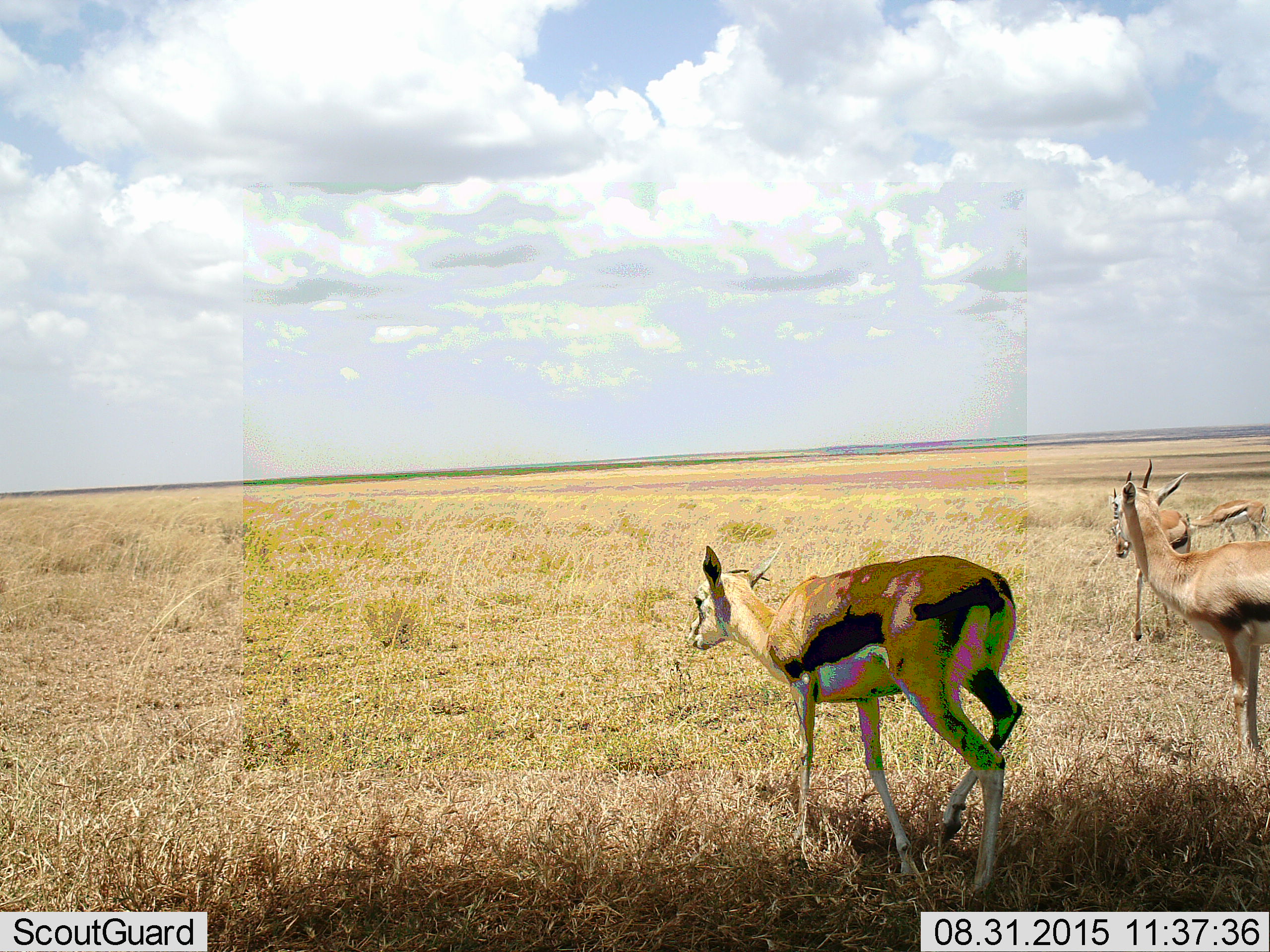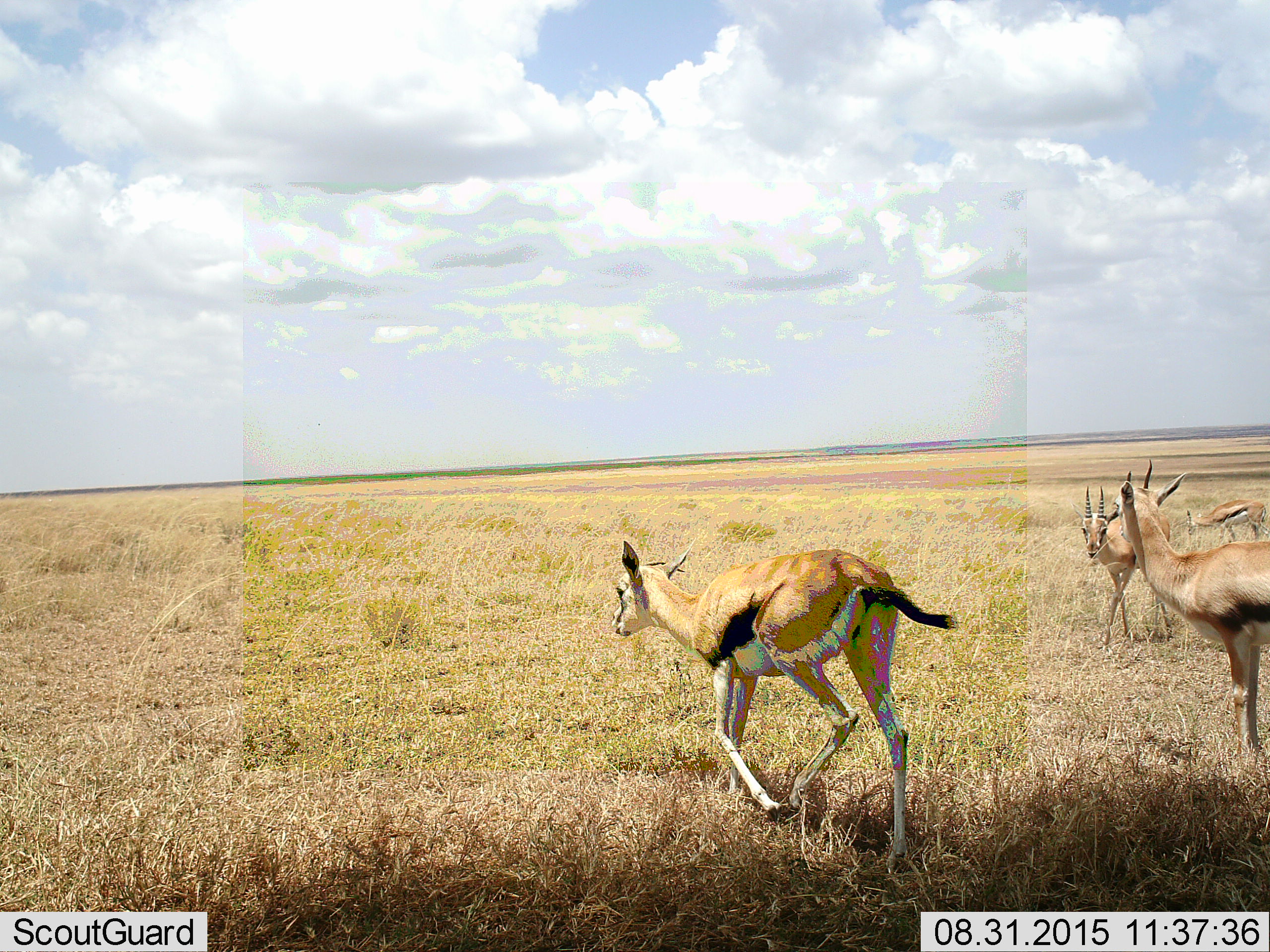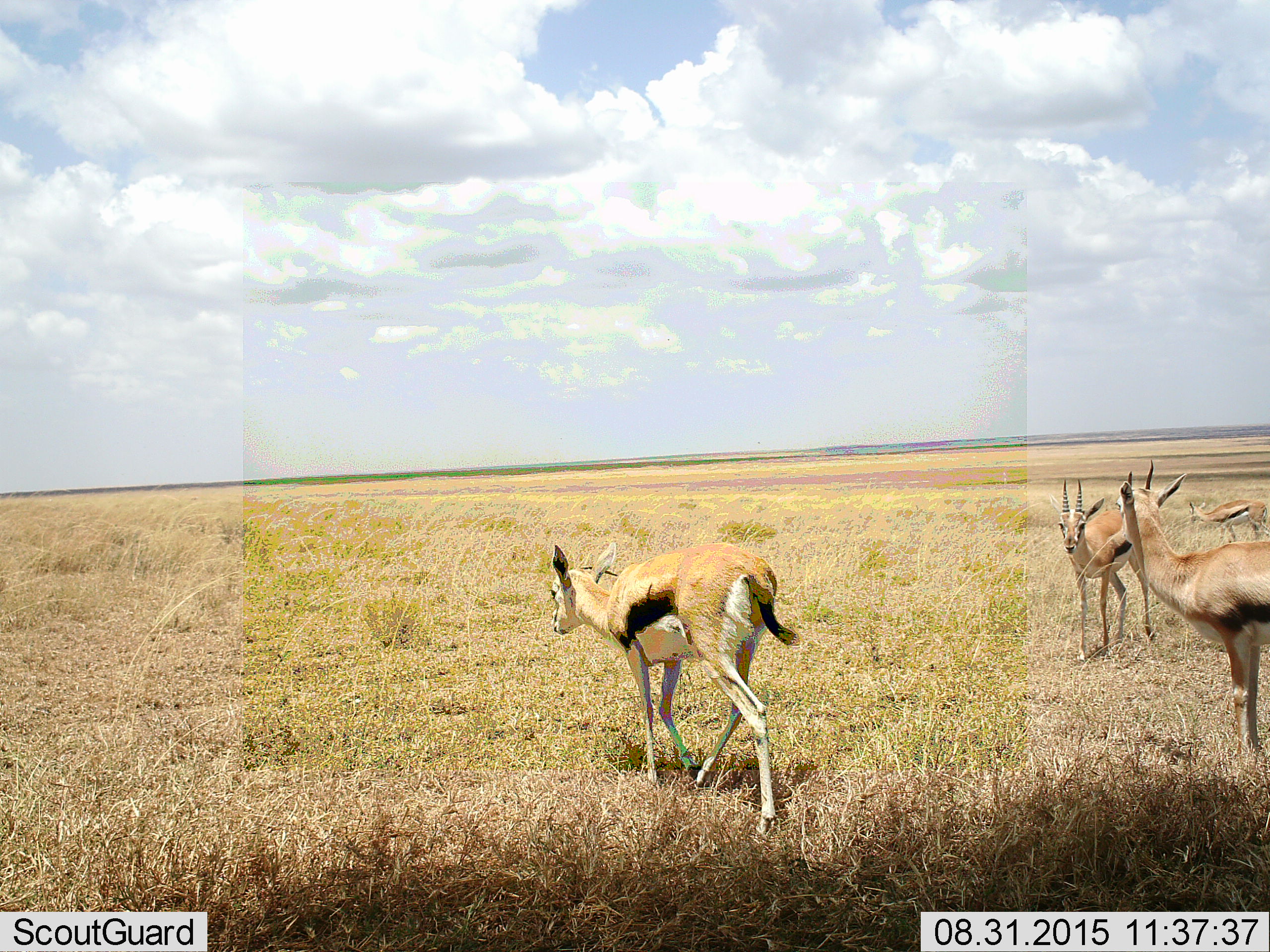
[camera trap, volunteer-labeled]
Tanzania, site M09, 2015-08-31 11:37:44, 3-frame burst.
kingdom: Animalia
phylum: Chordata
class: Mammalia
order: Artiodactyla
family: Bovidae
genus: Eudorcas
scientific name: Eudorcas thomsonii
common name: thomson's gazelle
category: gazellethomsons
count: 4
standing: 80%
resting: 0%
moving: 80%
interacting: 10%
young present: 10%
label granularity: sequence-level